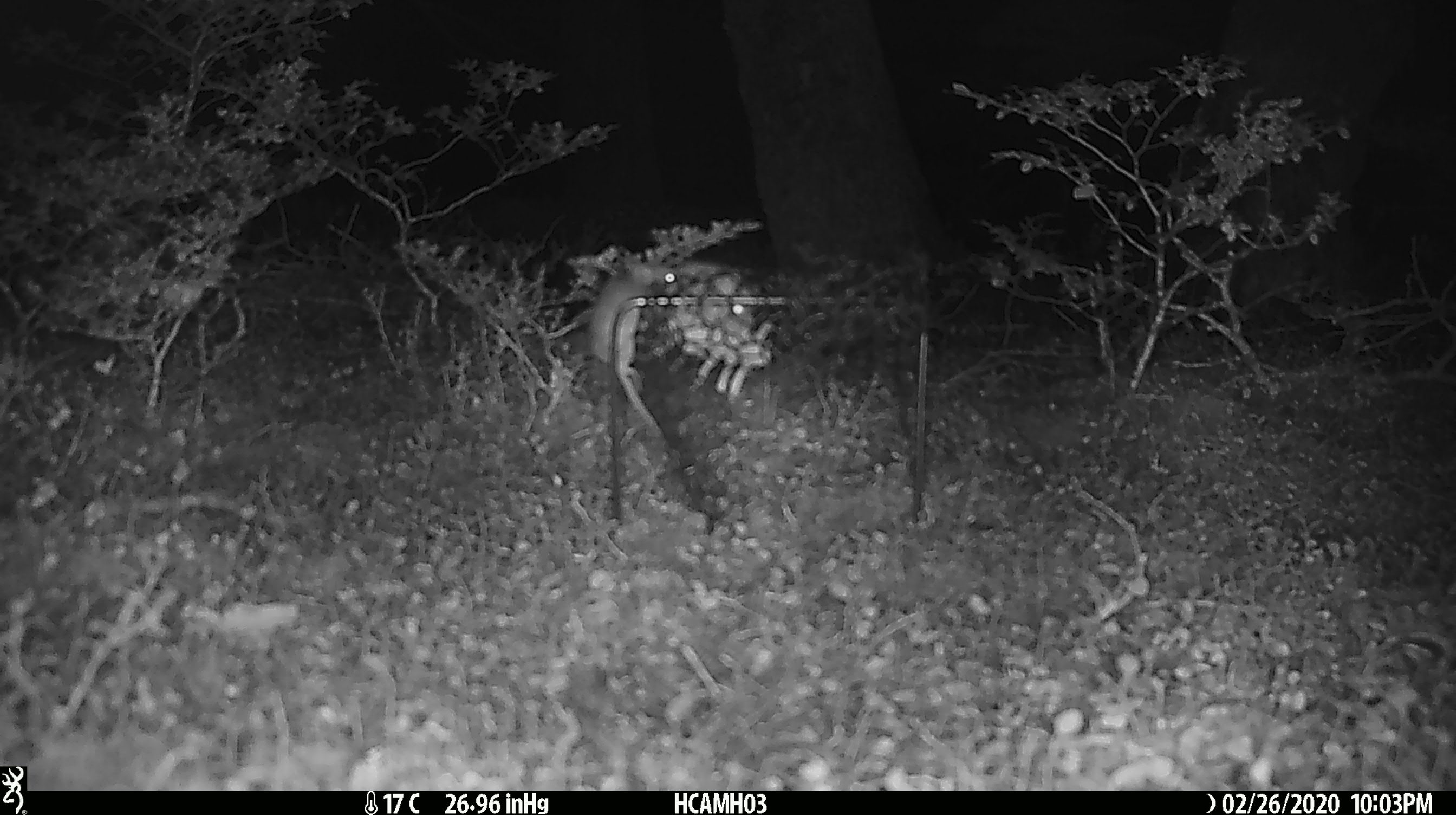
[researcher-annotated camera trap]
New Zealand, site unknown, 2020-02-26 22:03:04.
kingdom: Animalia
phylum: Chordata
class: Mammalia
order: Rodentia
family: Muridae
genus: Mus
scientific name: Mus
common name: mouse